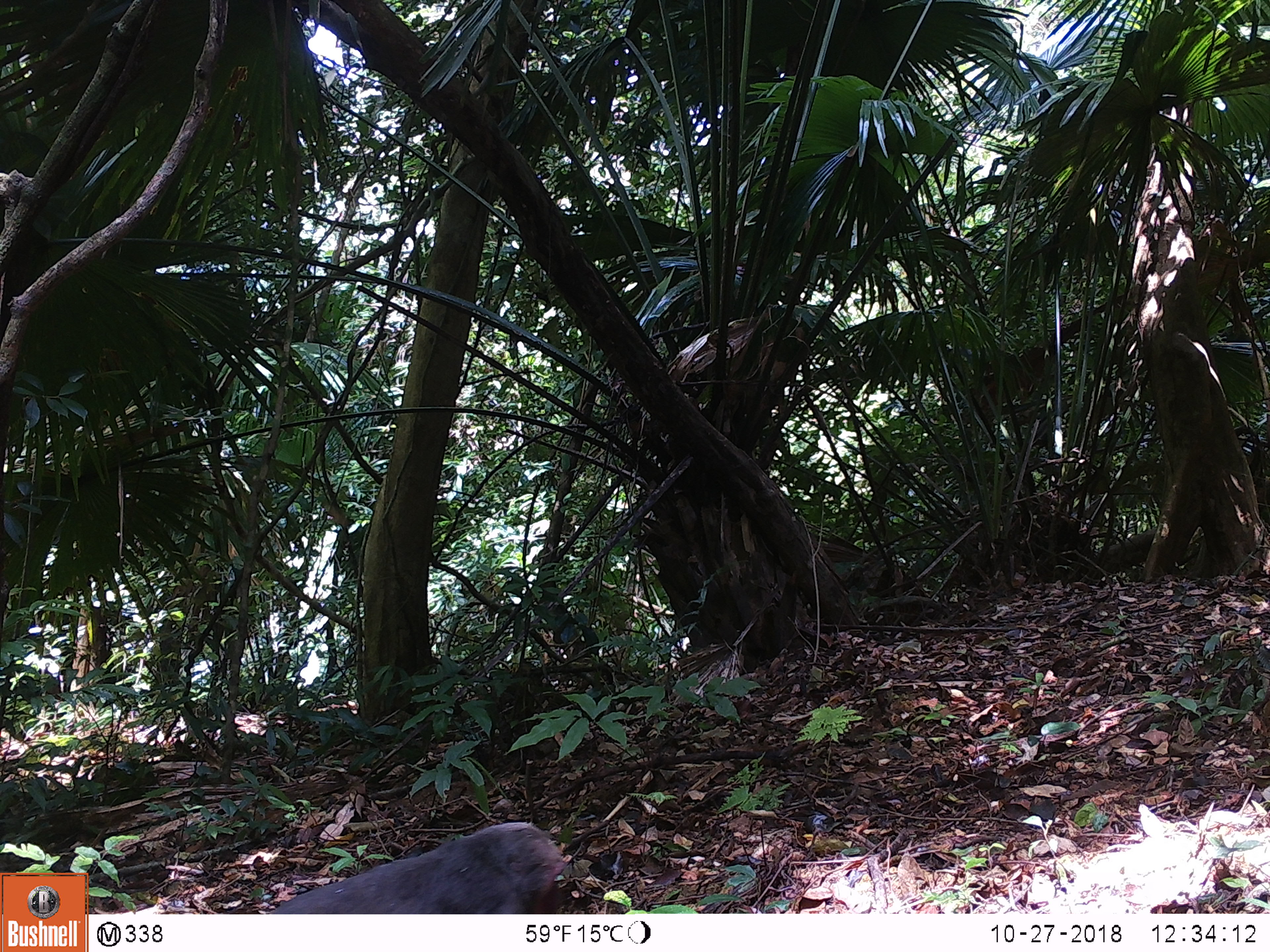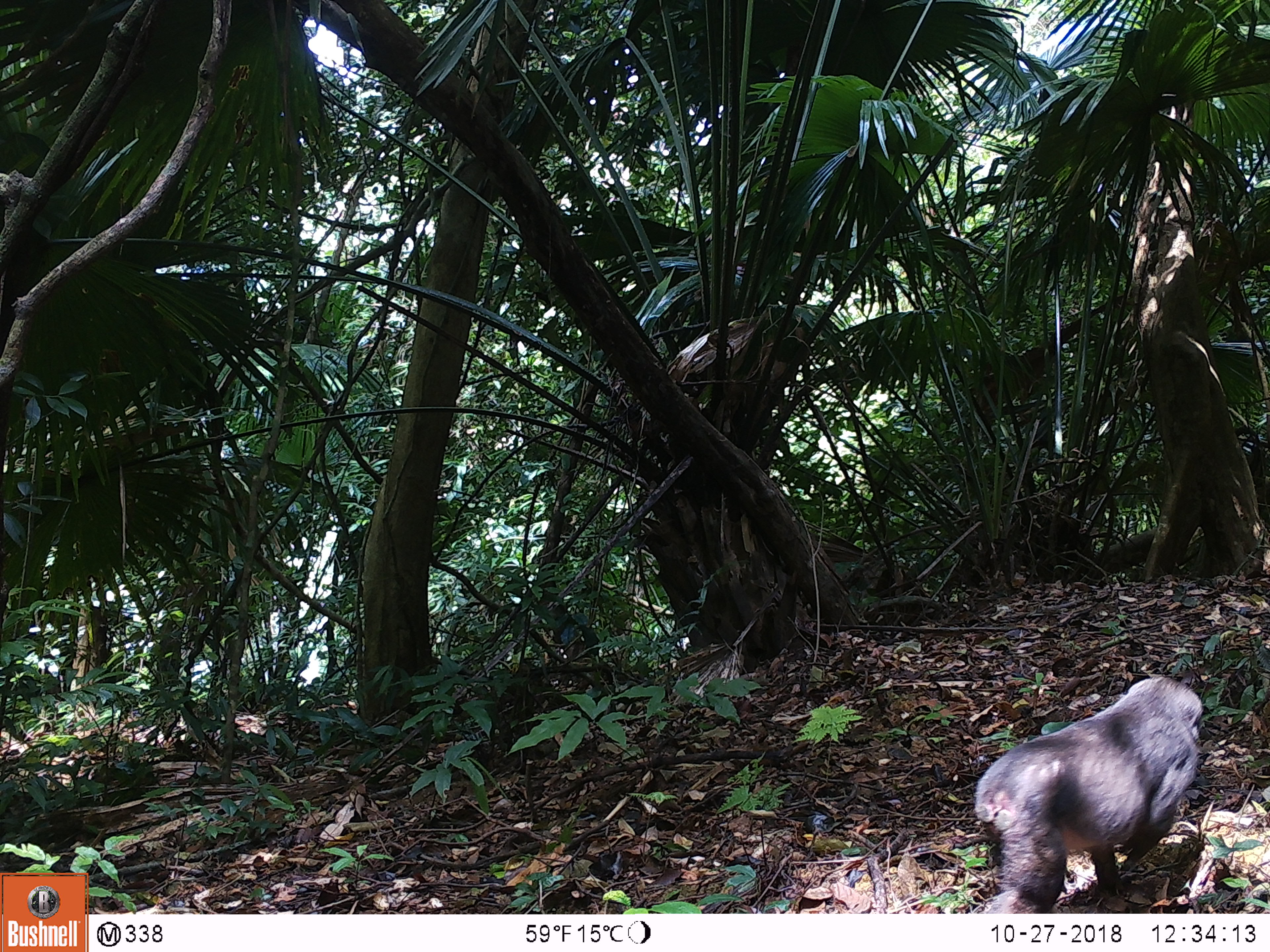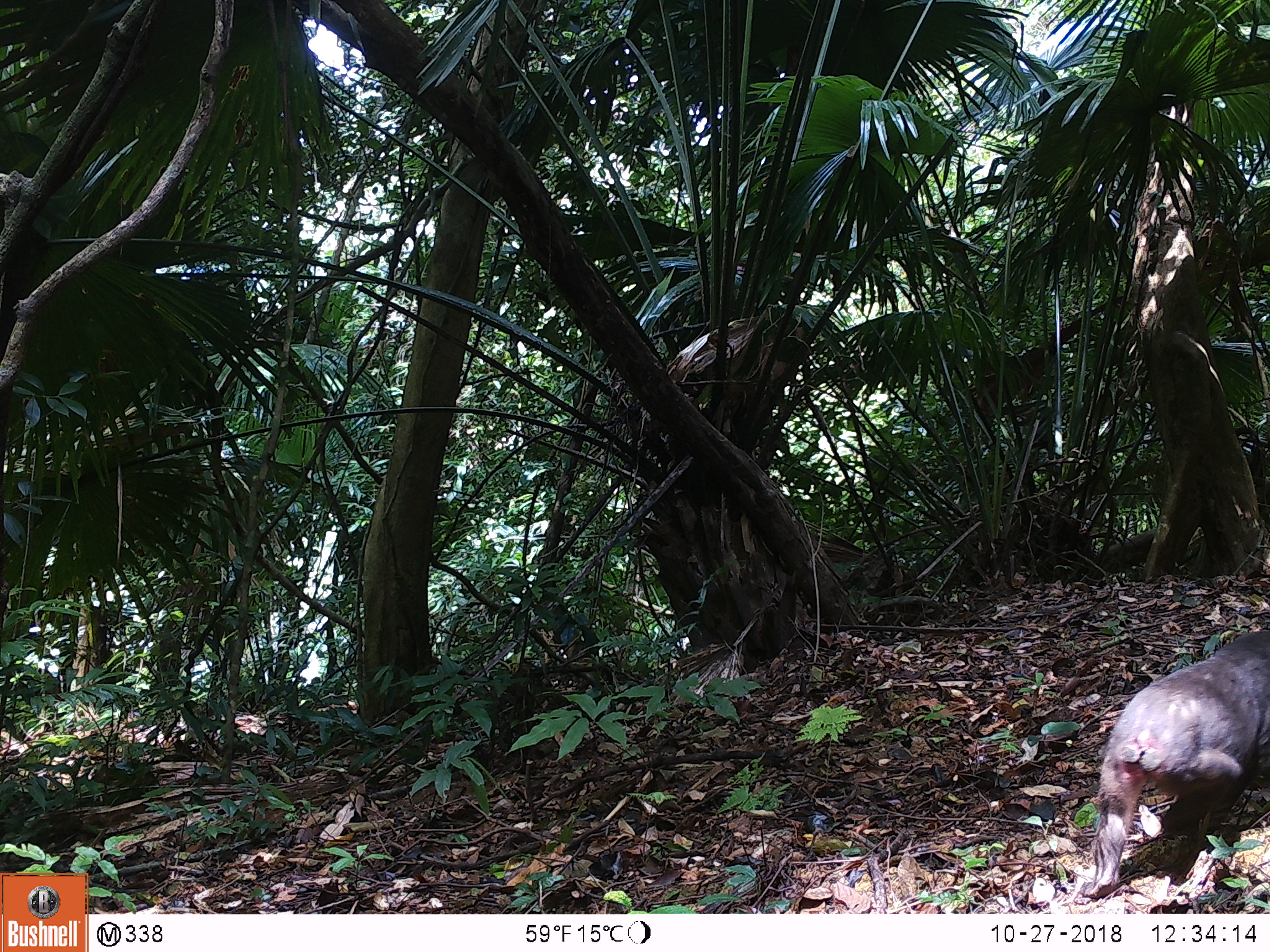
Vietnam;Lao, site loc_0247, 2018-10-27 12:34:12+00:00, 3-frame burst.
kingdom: Animalia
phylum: Chordata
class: Mammalia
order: Primates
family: Cercopithecidae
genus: Macaca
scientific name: Macaca arctoides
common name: stump-tailed macaque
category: stump tailed macaque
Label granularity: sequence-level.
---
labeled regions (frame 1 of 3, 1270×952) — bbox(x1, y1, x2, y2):
stump tailed macaque: bbox(263, 822, 576, 914)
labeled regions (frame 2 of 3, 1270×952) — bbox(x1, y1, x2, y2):
stump tailed macaque: bbox(973, 676, 1203, 913)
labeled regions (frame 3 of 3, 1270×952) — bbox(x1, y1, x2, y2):
stump tailed macaque: bbox(1083, 630, 1270, 898)